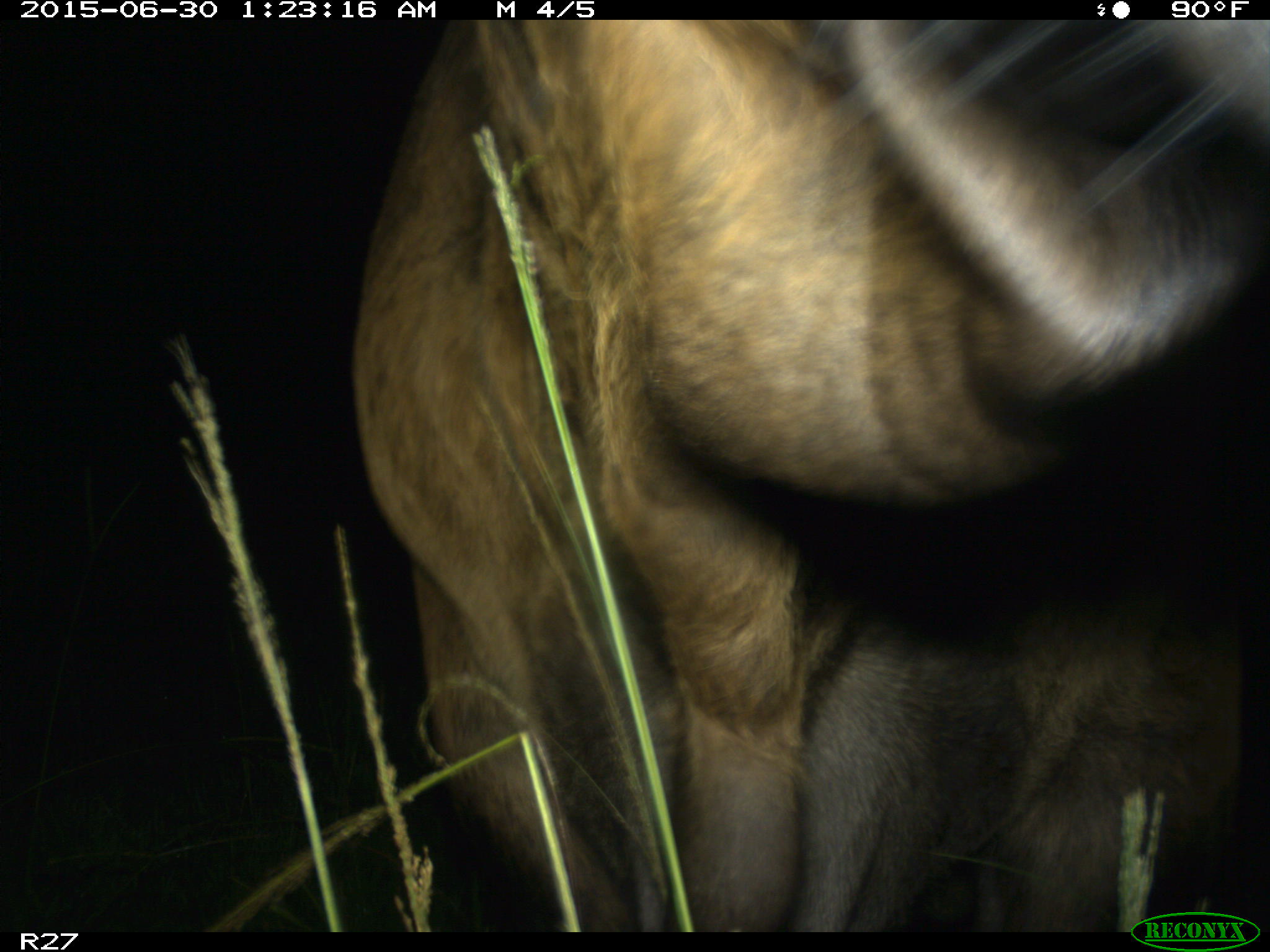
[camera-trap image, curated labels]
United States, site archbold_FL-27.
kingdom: Animalia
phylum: Chordata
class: Mammalia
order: Artiodactyla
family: Bovidae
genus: Bos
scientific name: Bos taurus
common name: domestic cow